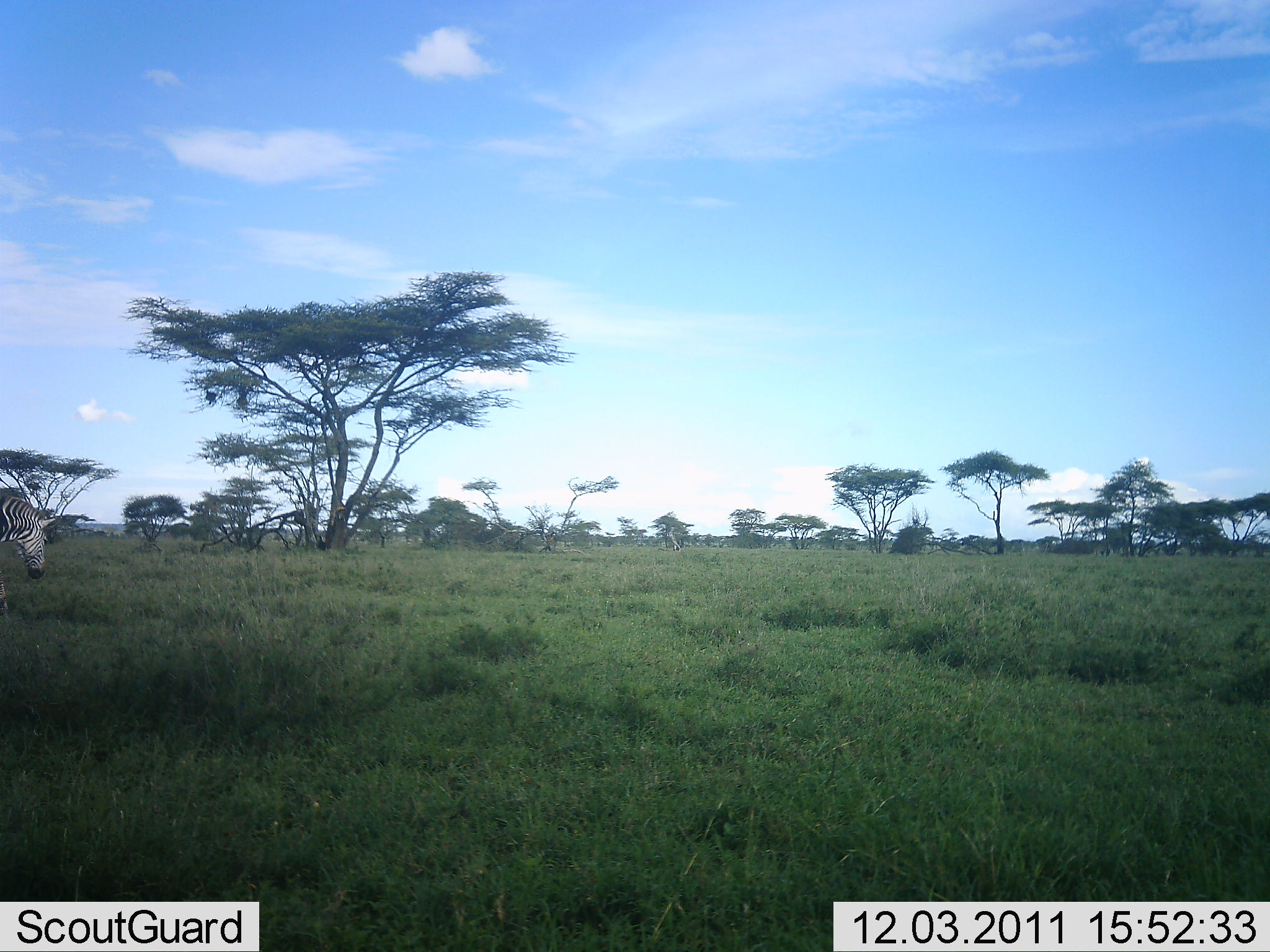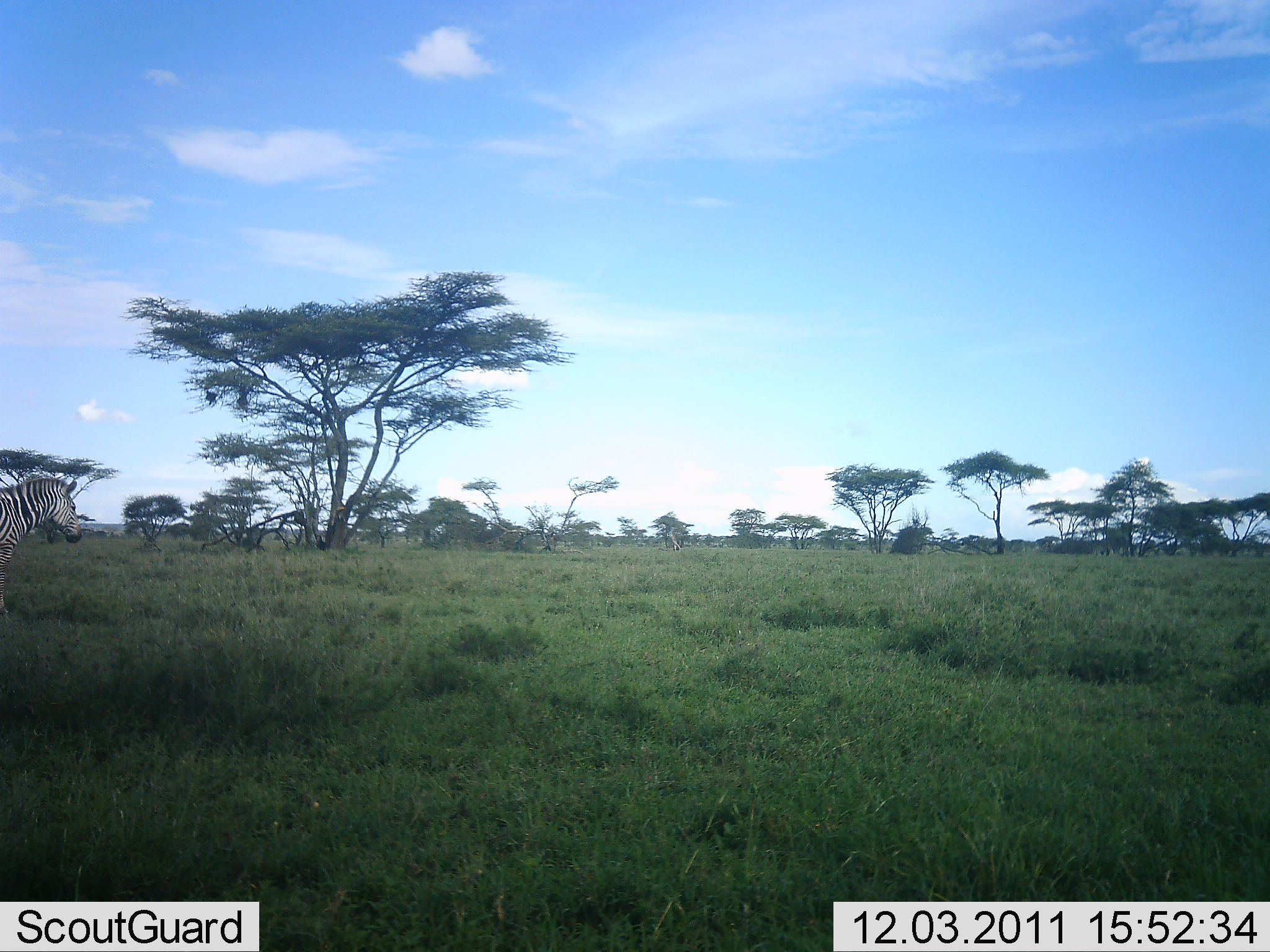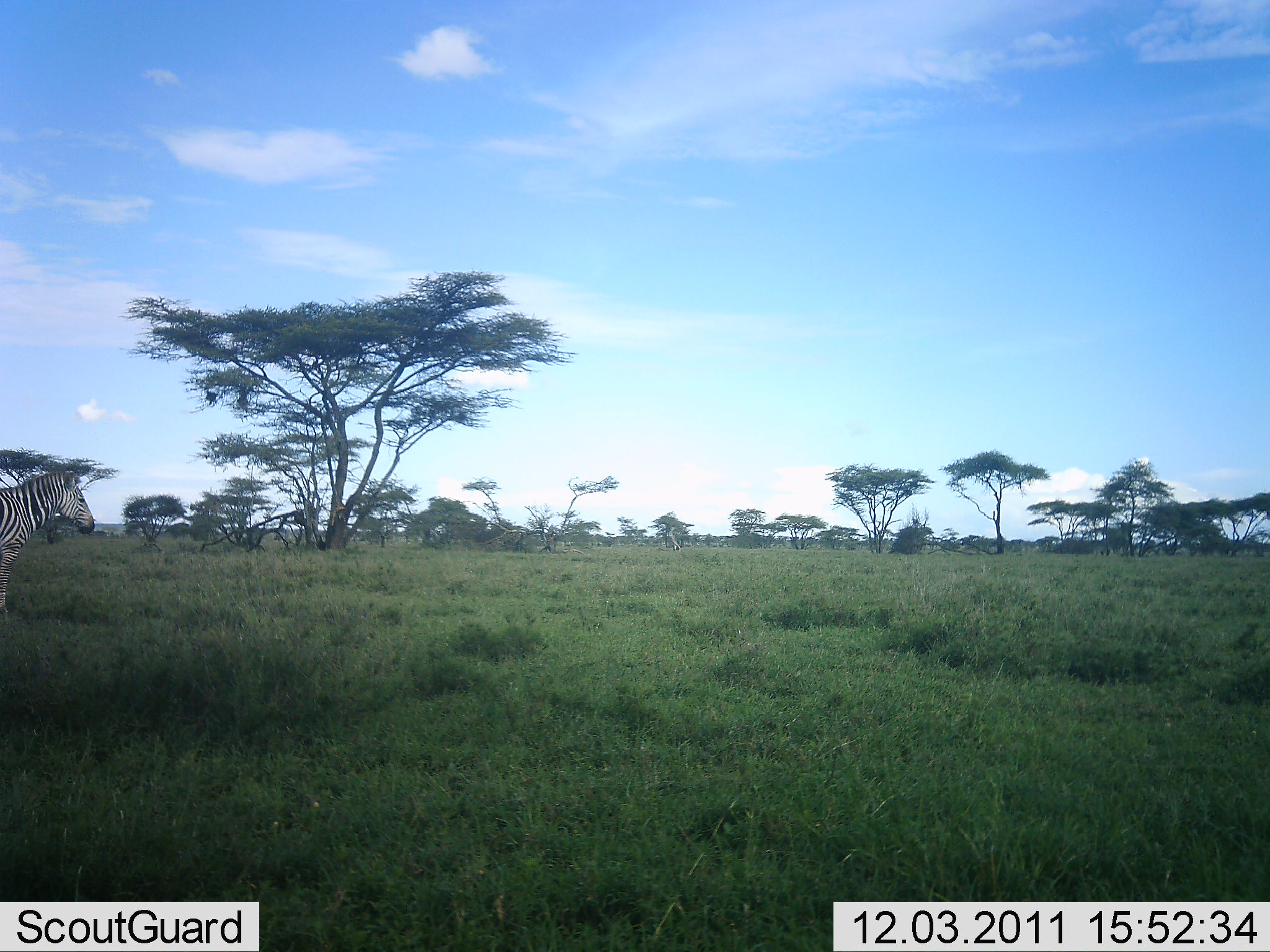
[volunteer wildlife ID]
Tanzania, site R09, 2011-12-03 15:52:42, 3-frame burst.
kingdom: Animalia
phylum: Chordata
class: Mammalia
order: Perissodactyla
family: Equidae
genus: Equus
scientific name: Equus quagga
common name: plains zebra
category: zebra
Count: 1.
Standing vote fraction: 46%.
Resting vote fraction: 0%.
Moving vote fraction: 23%.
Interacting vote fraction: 0%.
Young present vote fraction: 0%.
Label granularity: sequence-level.